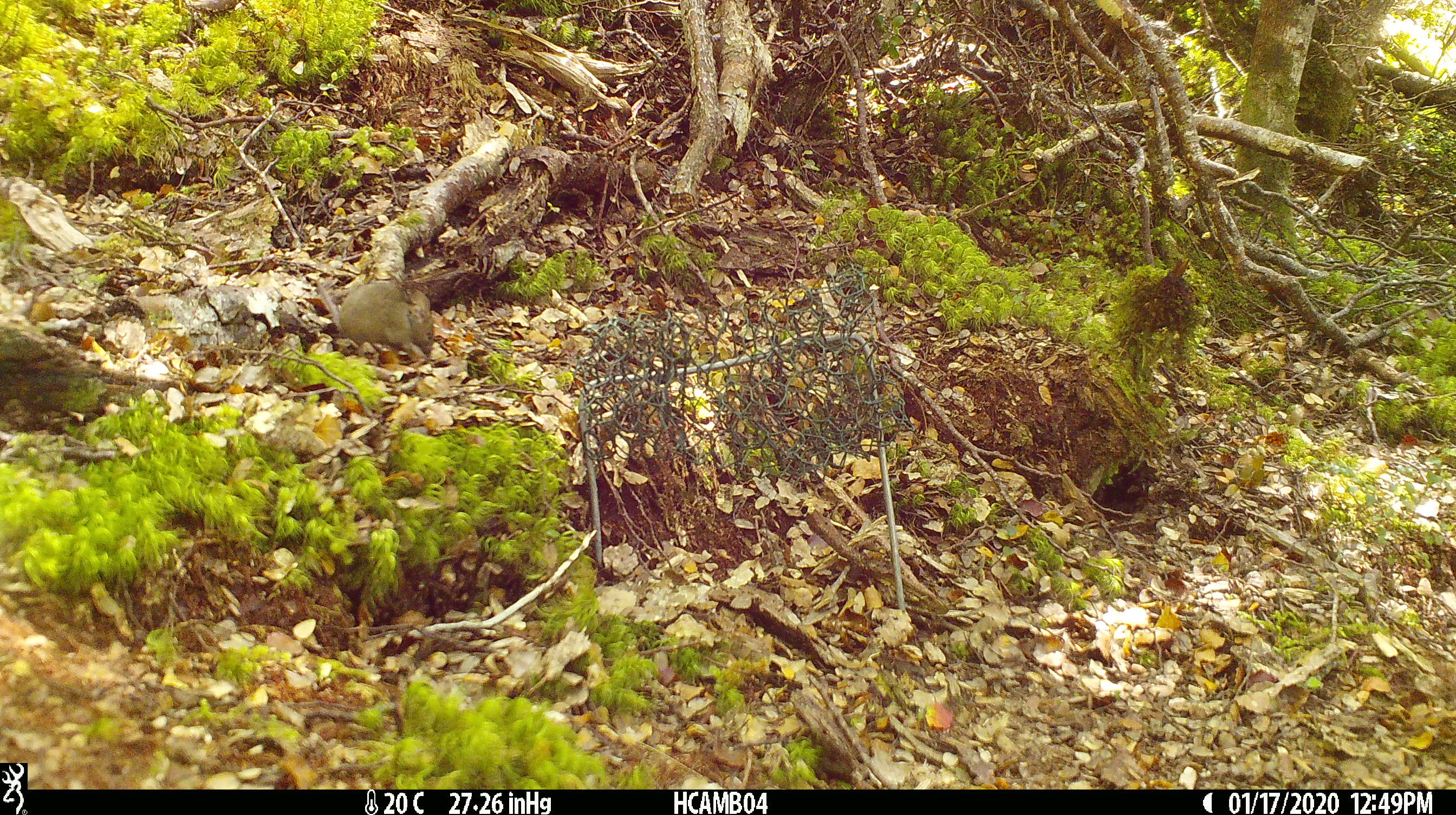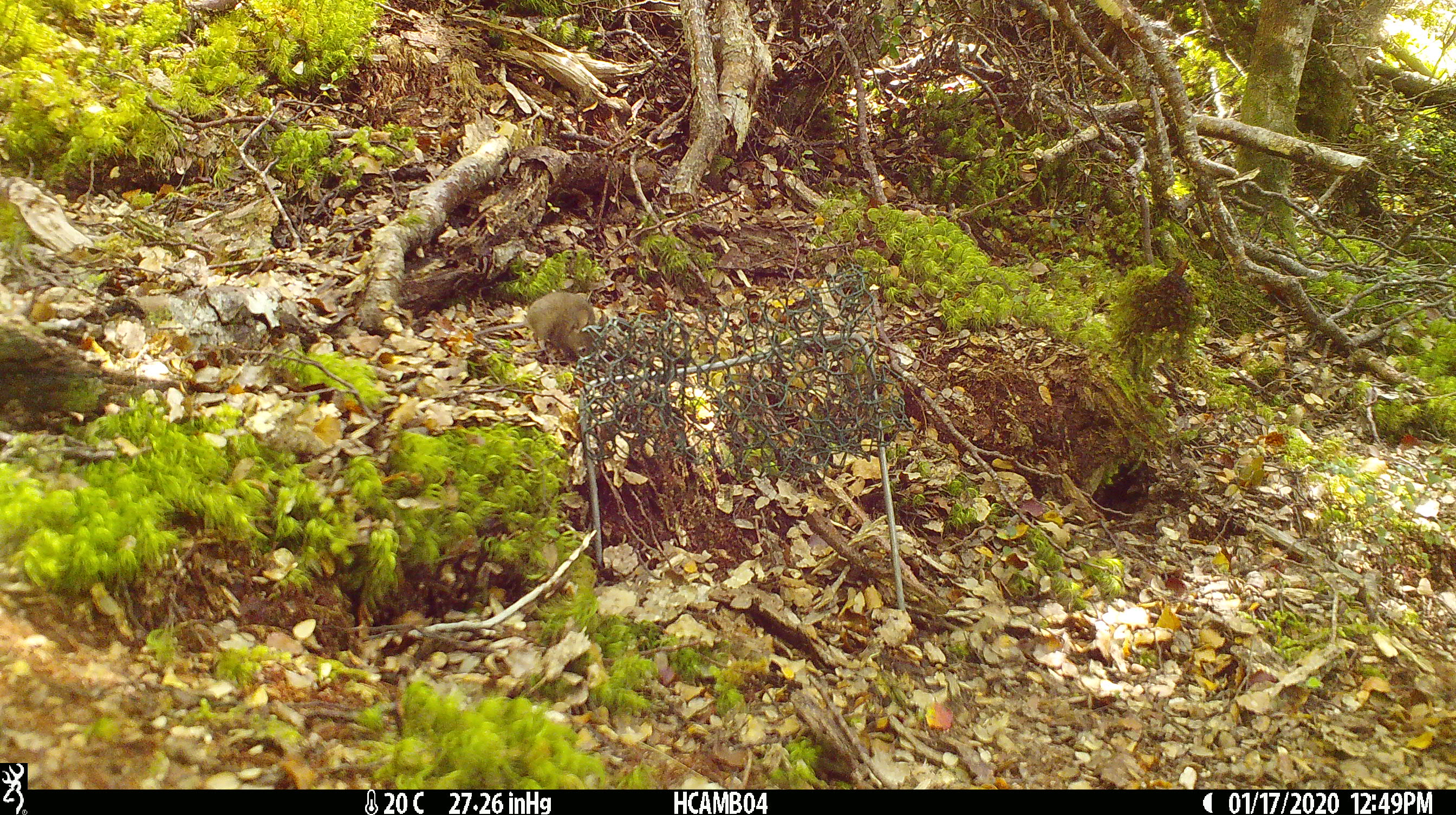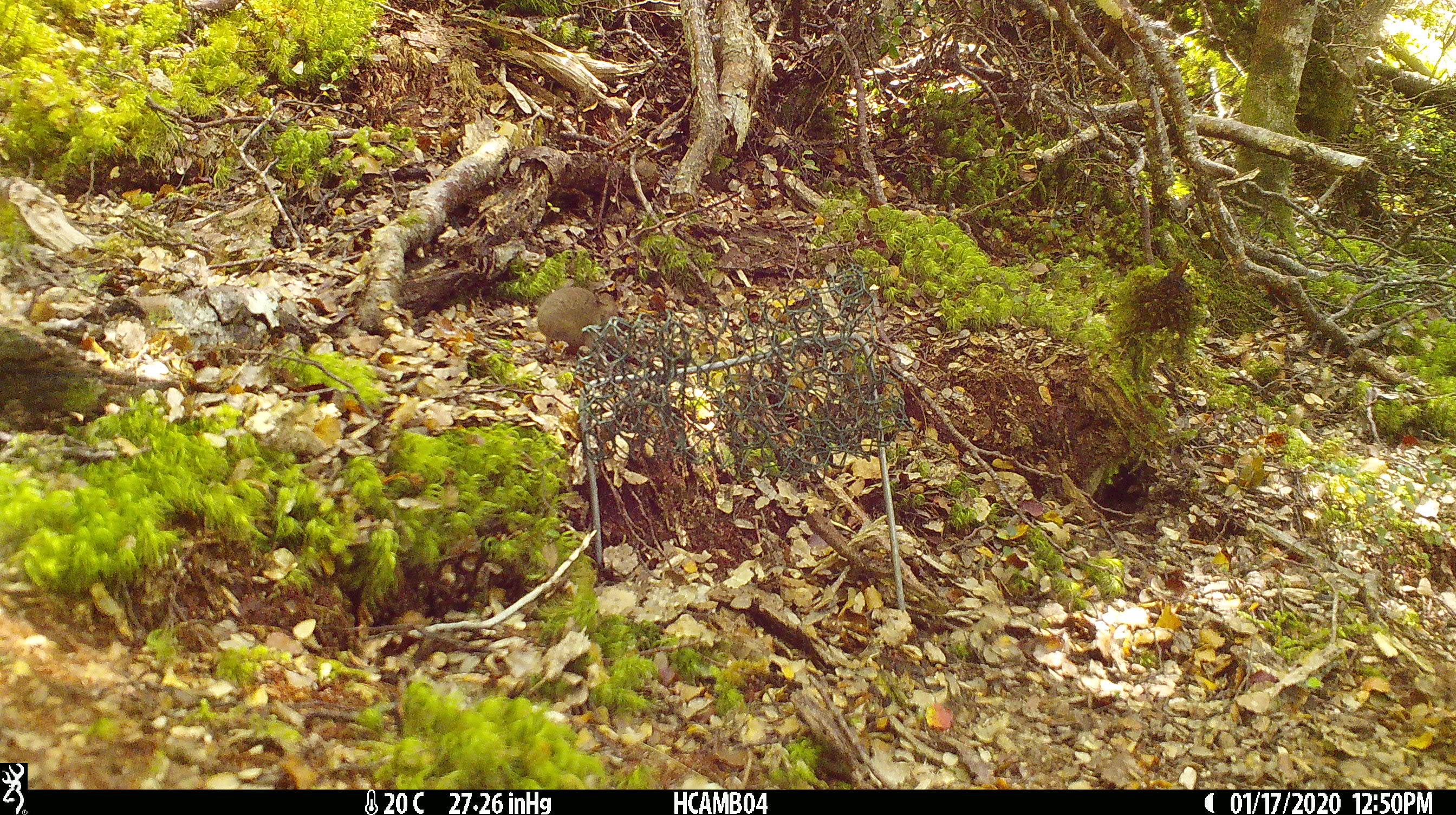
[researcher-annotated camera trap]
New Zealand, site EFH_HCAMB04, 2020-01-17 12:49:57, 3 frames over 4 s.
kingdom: Animalia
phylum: Chordata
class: Mammalia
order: Rodentia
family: Muridae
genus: Mus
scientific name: Mus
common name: mouse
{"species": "mouse (Mus)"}